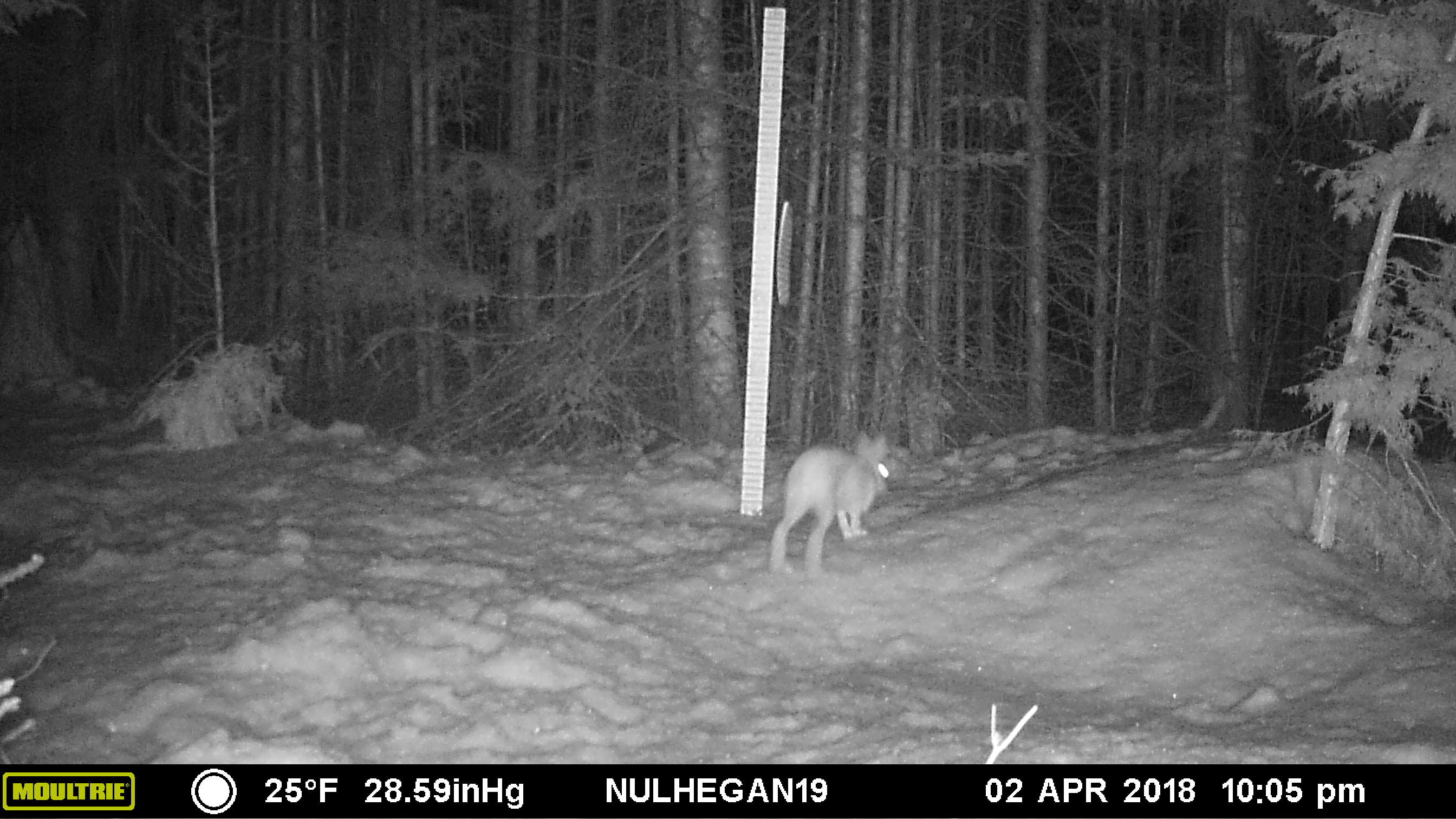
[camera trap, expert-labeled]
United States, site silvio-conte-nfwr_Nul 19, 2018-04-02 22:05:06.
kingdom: Animalia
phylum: Chordata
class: Mammalia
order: Lagomorpha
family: Leporidae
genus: Lepus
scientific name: Lepus americanus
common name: snowshoe hare